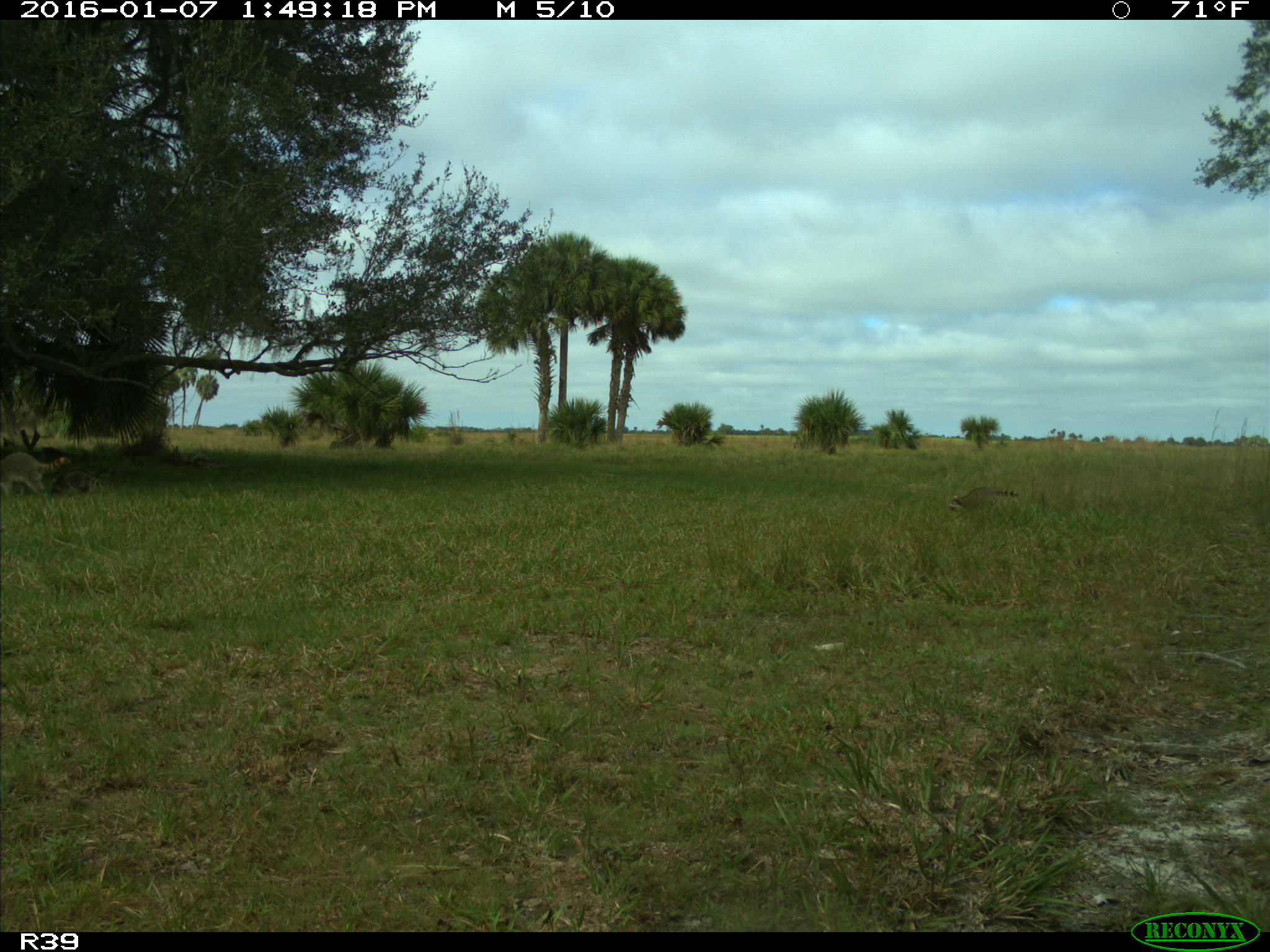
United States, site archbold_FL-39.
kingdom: Animalia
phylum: Chordata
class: Mammalia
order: Carnivora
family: Procyonidae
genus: Procyon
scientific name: Procyon lotor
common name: common raccoon